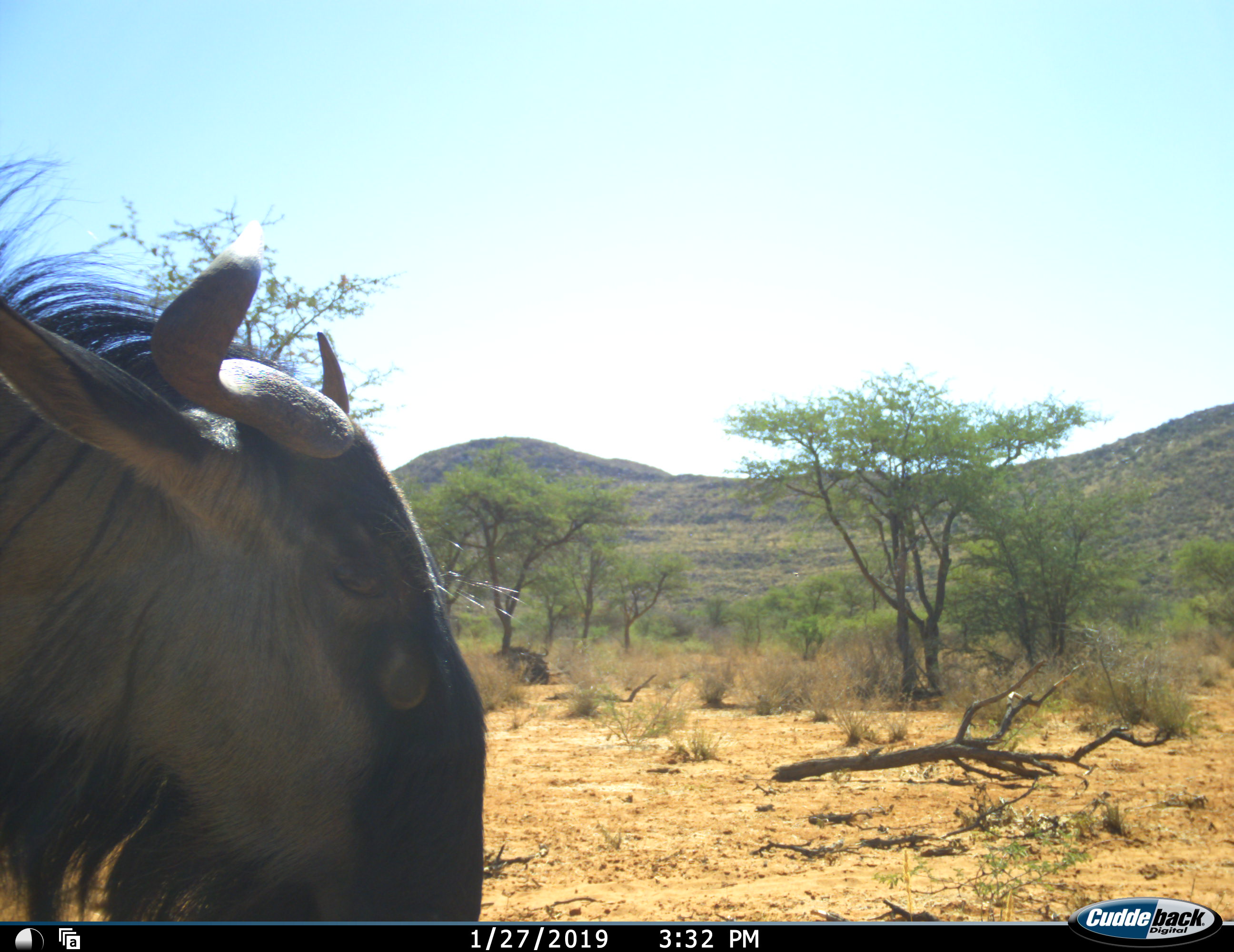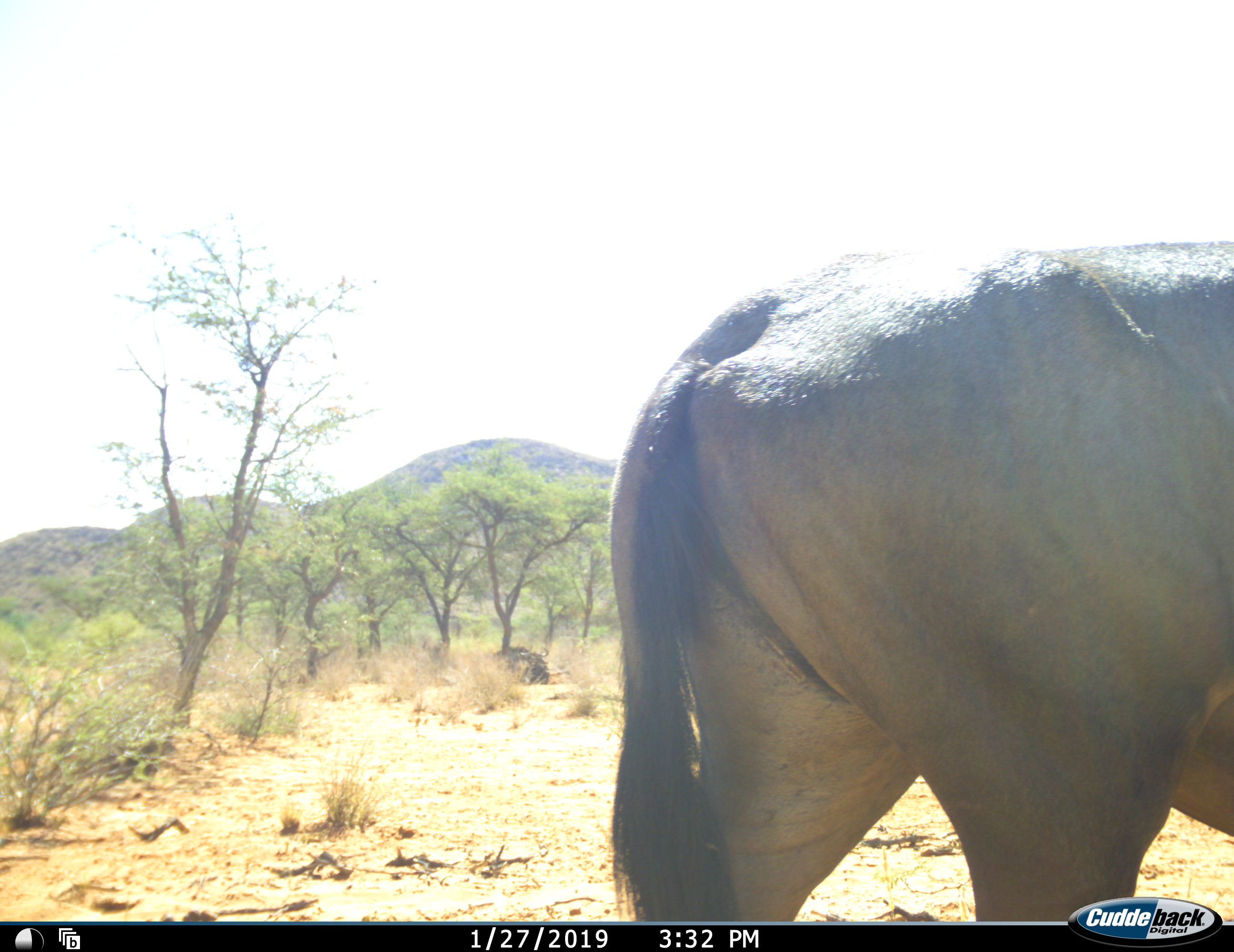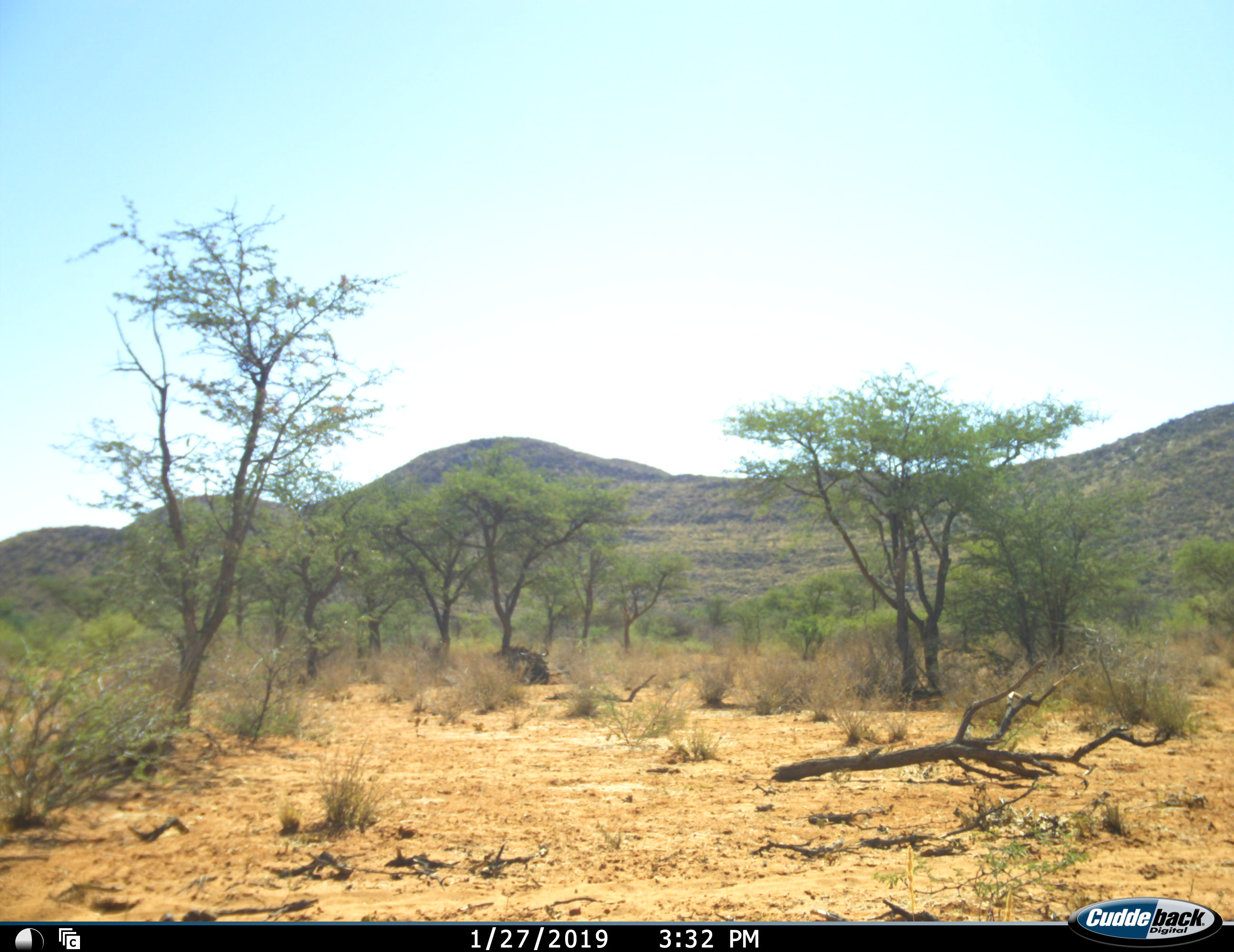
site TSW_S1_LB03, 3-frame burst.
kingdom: Animalia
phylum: Chordata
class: Mammalia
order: Artiodactyla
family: Bovidae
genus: Connochaetes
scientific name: Connochaetes taurinus taurinus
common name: blue wildebeest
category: wildebeestblue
Wildebeestblue (blue wildebeest) (Connochaetes taurinus taurinus), count 1. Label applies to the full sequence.